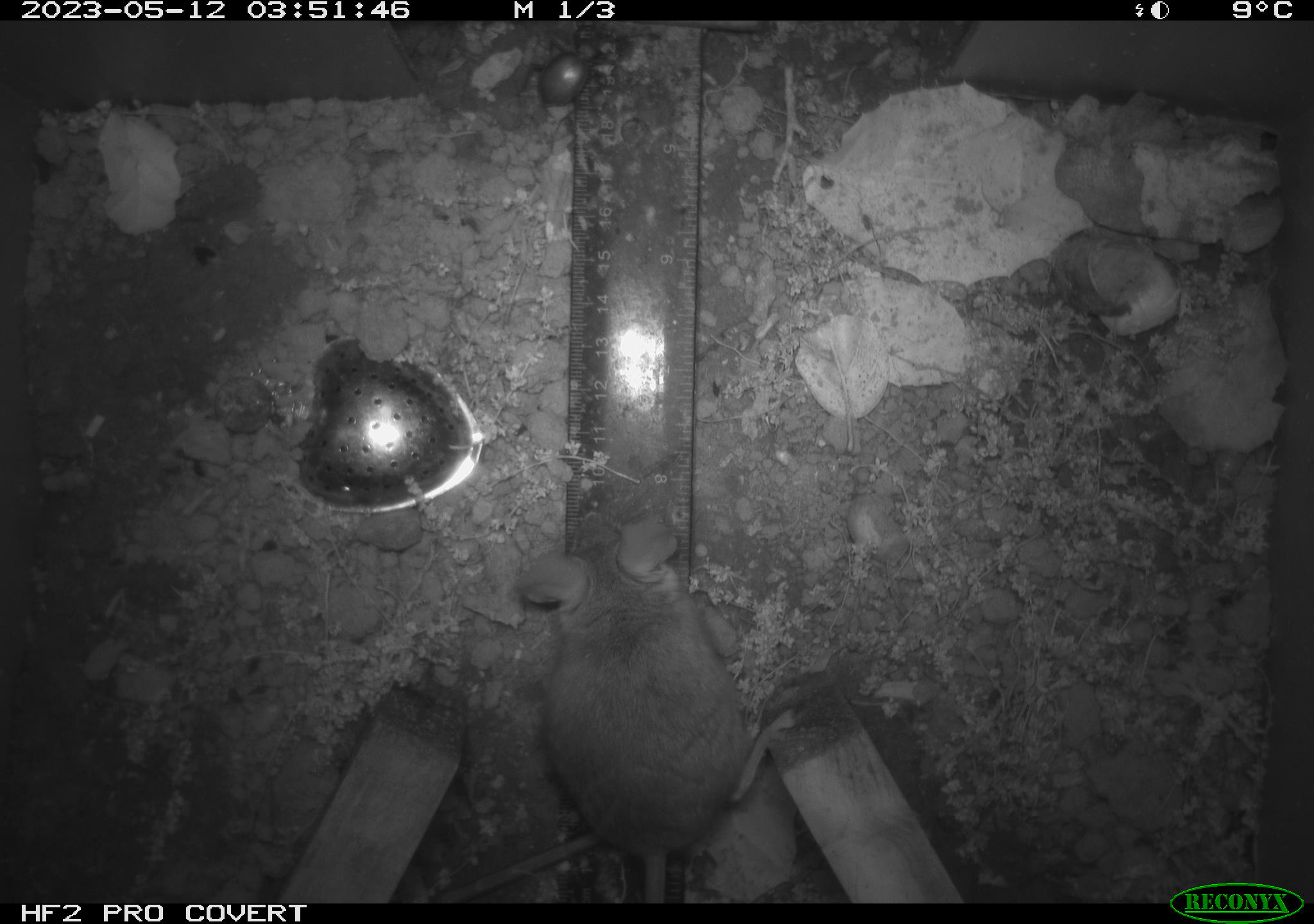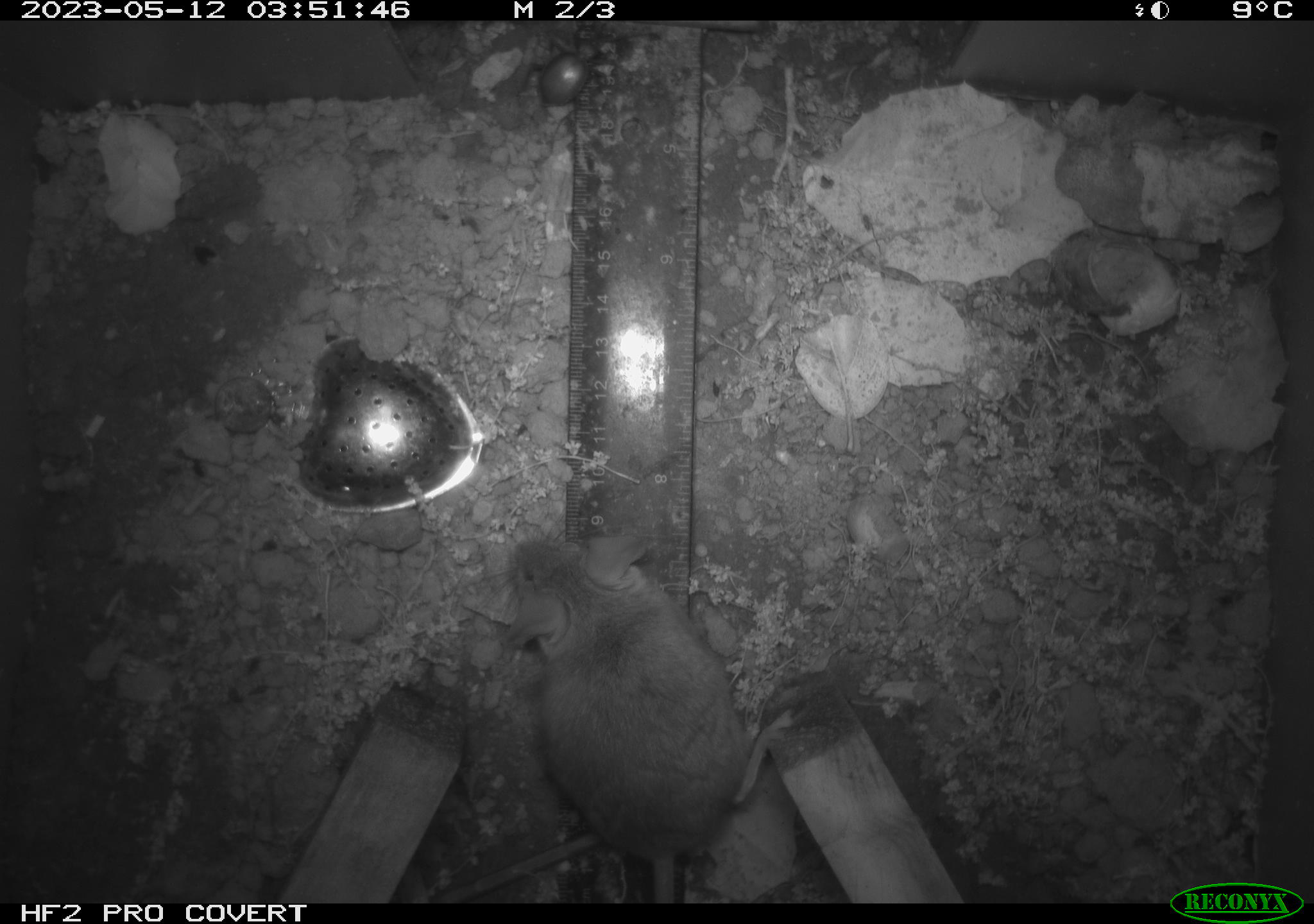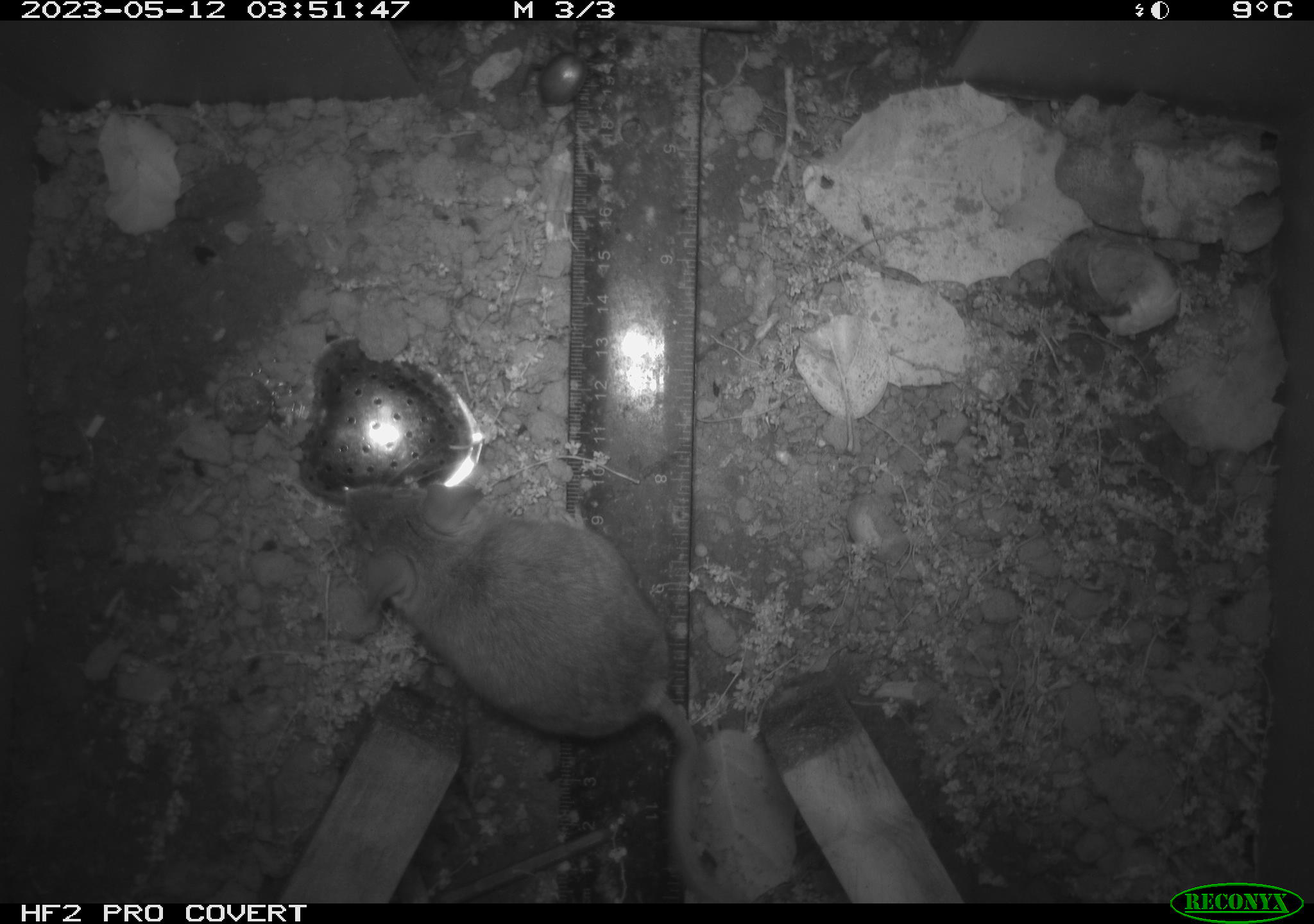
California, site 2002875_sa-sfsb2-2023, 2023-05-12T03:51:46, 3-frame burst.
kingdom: Animalia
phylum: Chordata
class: Mammalia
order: Rodentia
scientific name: Rodentia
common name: mouse species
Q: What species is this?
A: Mouse species (Rodentia).